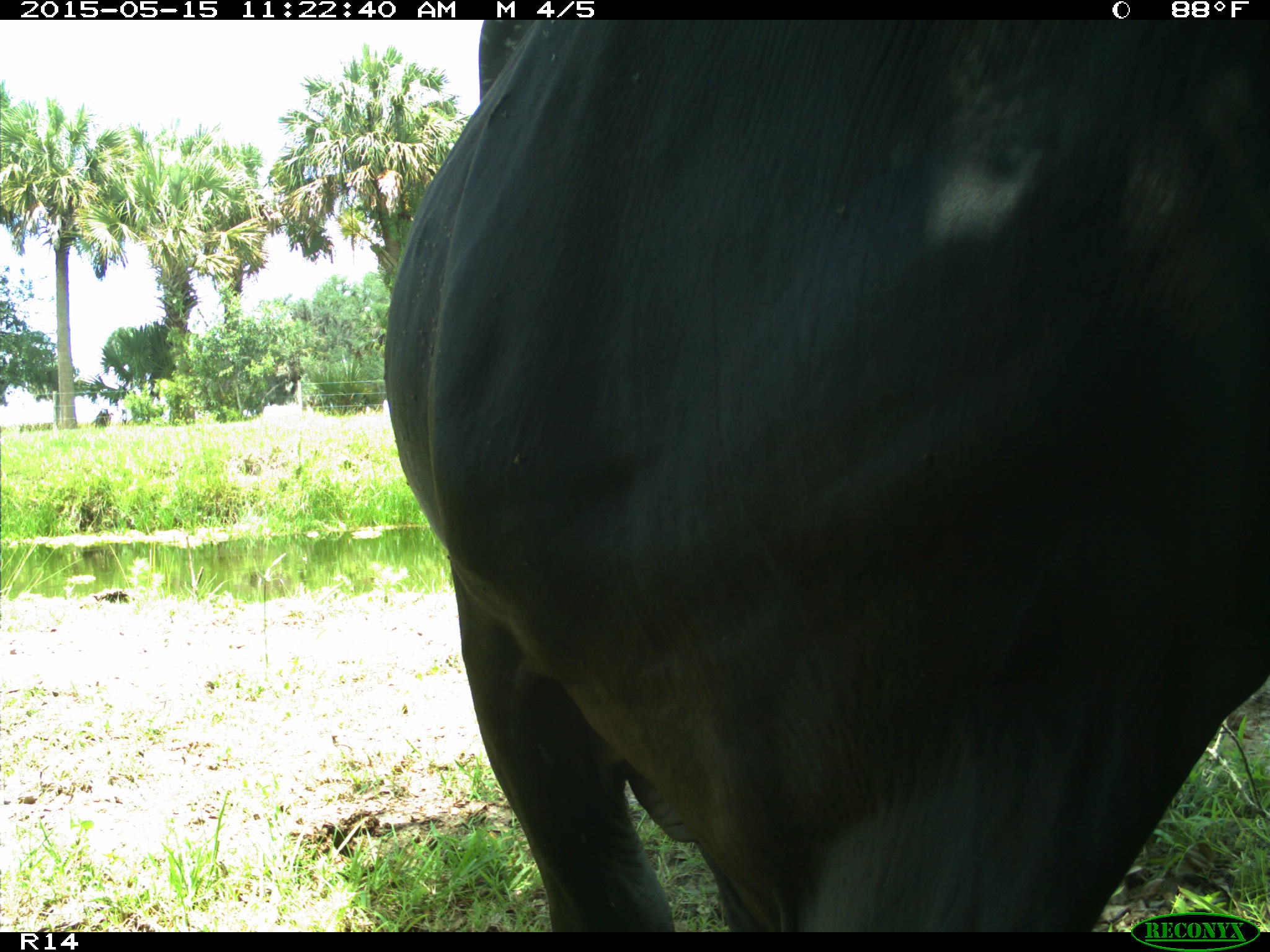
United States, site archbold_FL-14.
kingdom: Animalia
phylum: Chordata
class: Mammalia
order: Artiodactyla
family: Bovidae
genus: Bos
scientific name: Bos taurus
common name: domestic cow